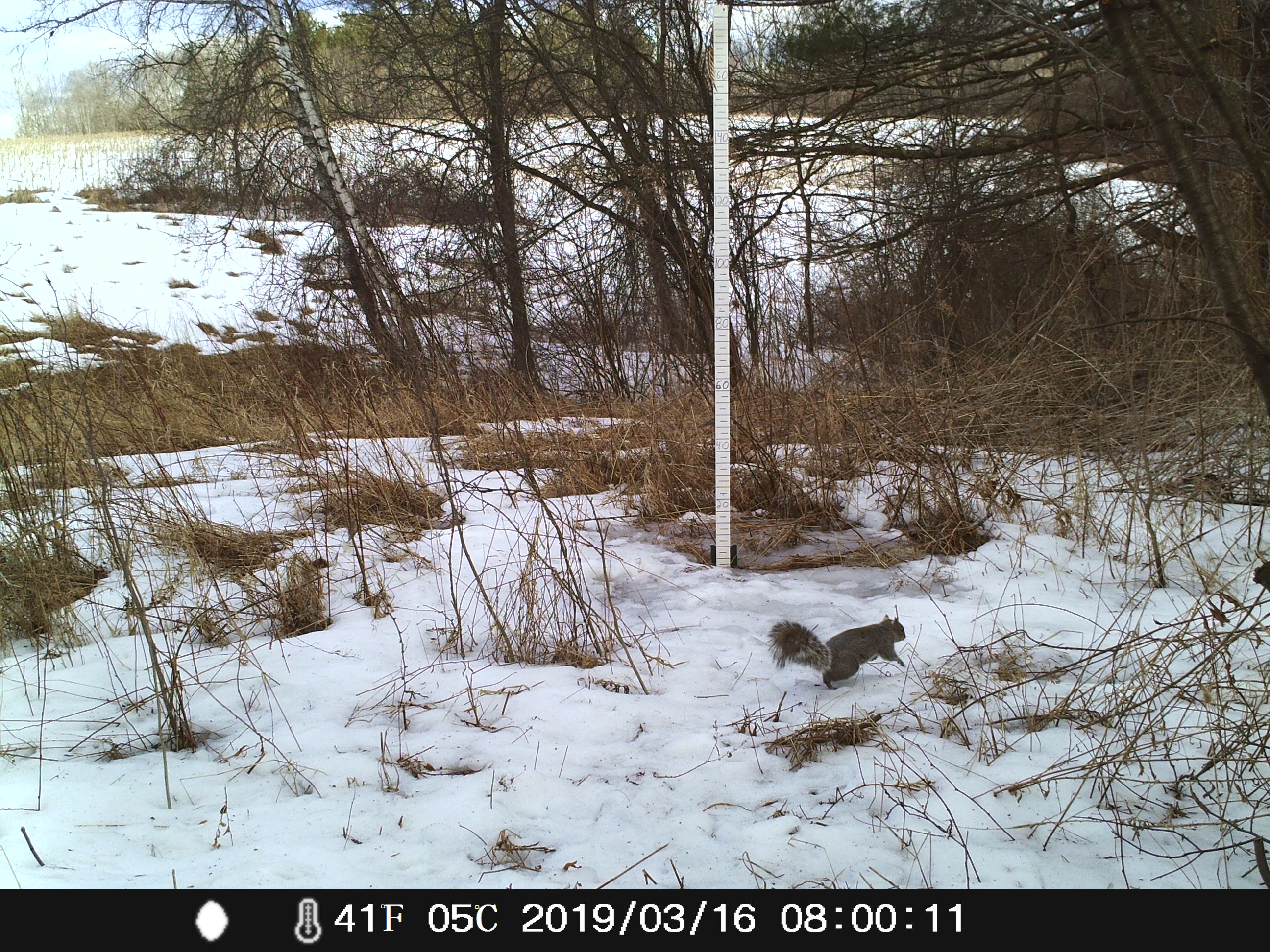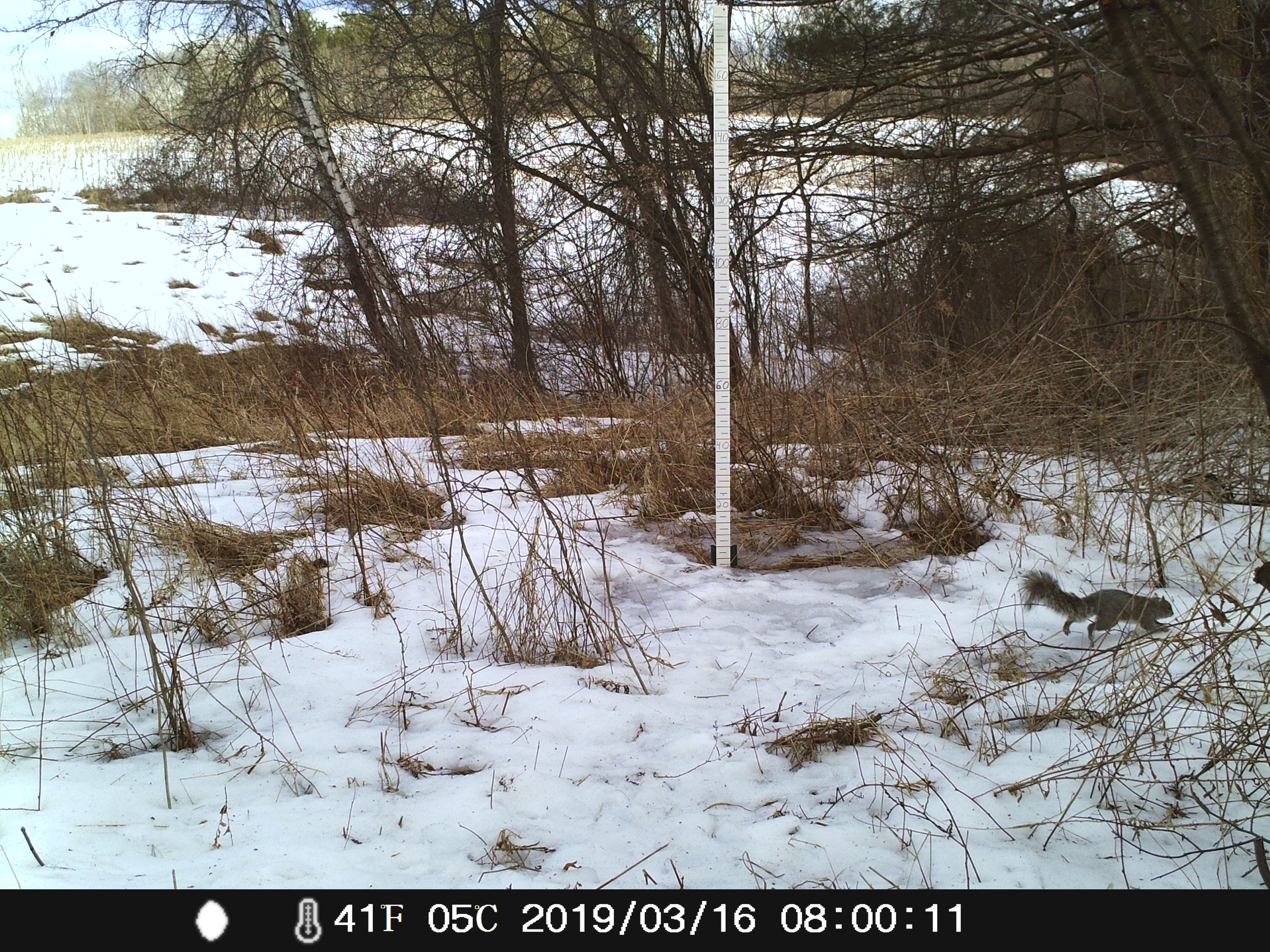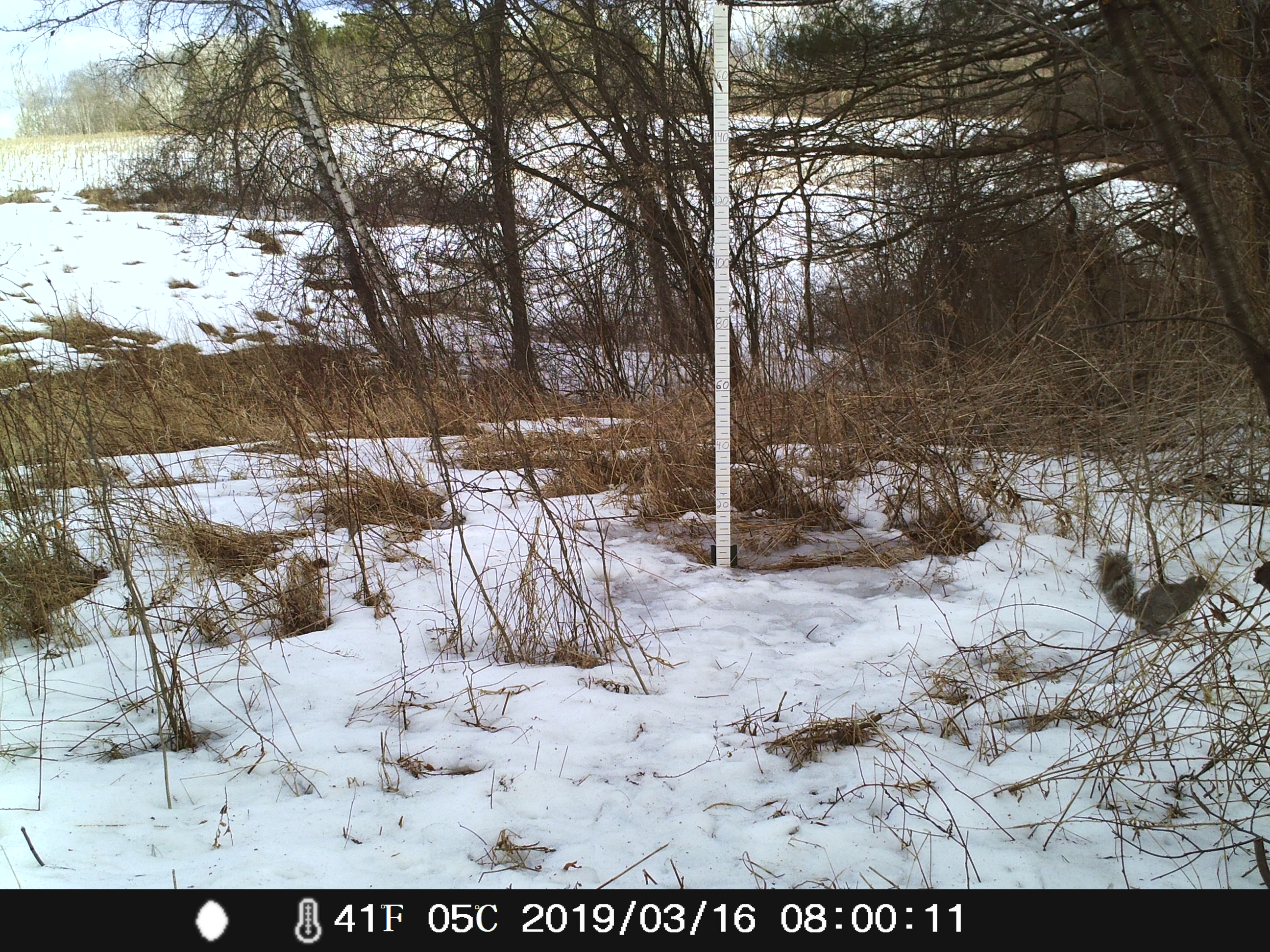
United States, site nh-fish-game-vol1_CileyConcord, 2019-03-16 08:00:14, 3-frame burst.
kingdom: Animalia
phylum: Chordata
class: Mammalia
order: Rodentia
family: Sciuridae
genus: Sciurus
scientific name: Sciurus carolinensis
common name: gray squirrel